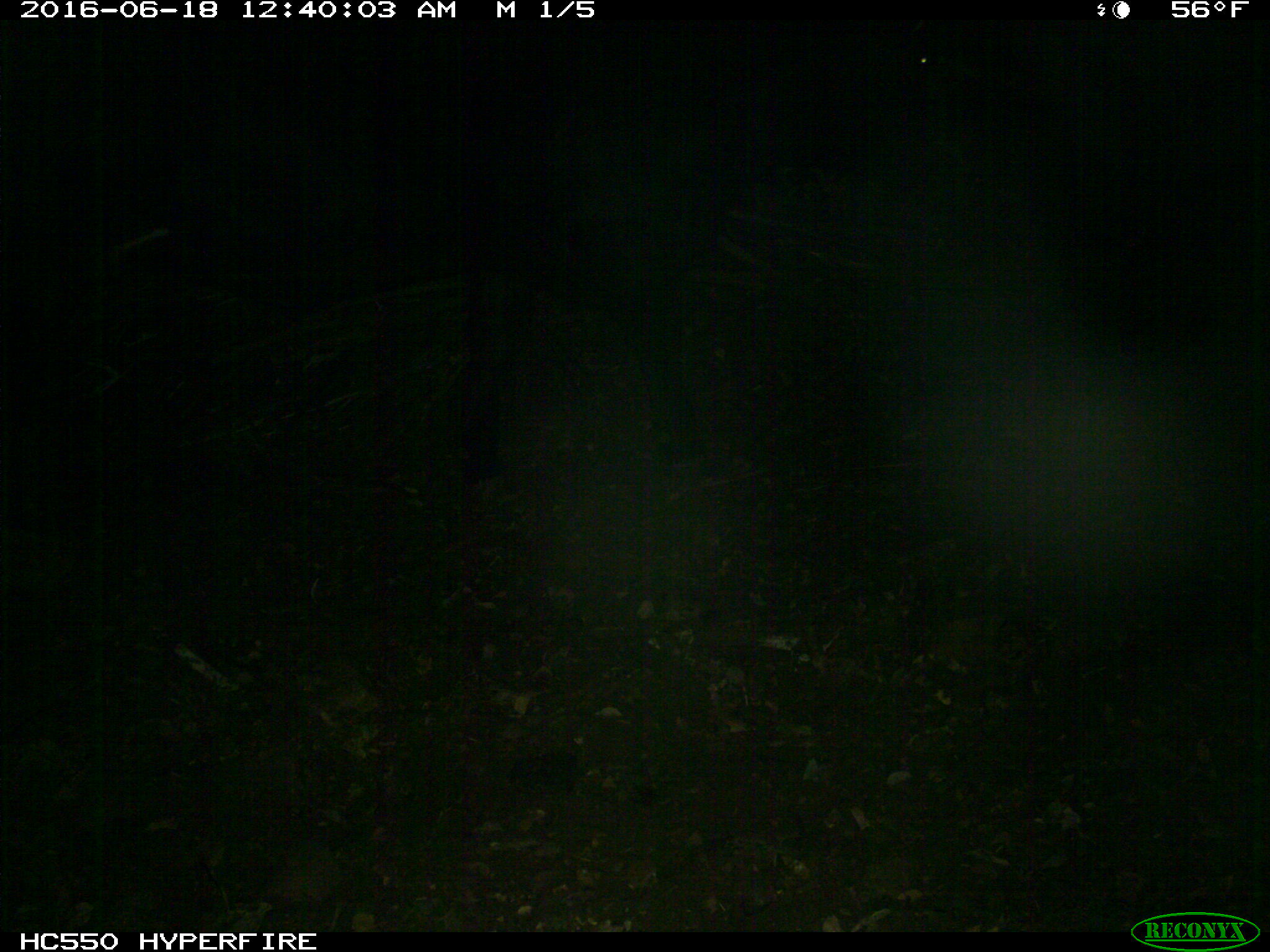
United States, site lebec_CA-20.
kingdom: Animalia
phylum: Chordata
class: Mammalia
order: Artiodactyla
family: Bovidae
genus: Bos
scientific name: Bos taurus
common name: domestic cow